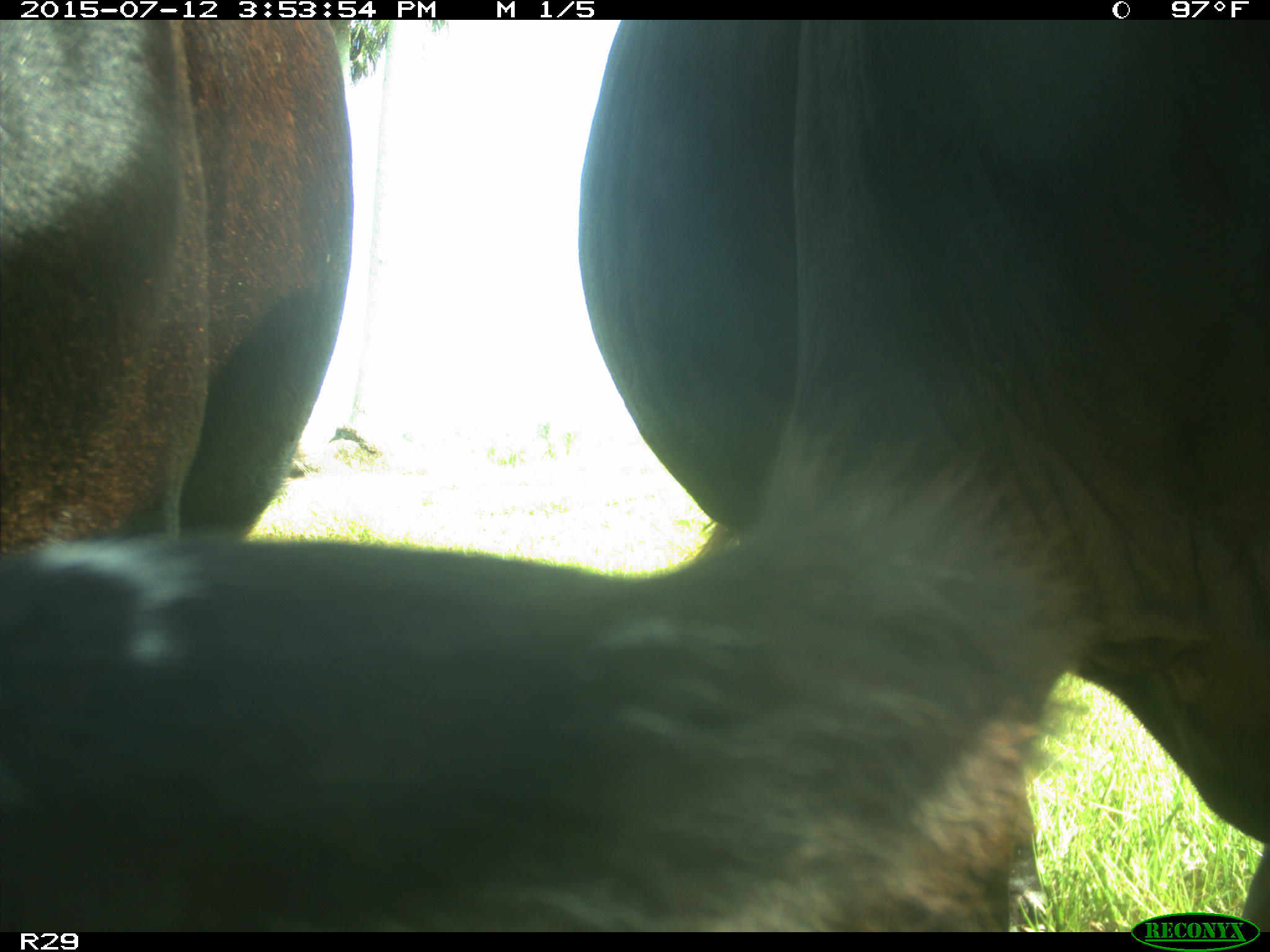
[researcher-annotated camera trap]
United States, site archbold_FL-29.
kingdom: Animalia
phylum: Chordata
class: Mammalia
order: Artiodactyla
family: Bovidae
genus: Bos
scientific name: Bos taurus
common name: domestic cow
Bos taurus (domestic cow).